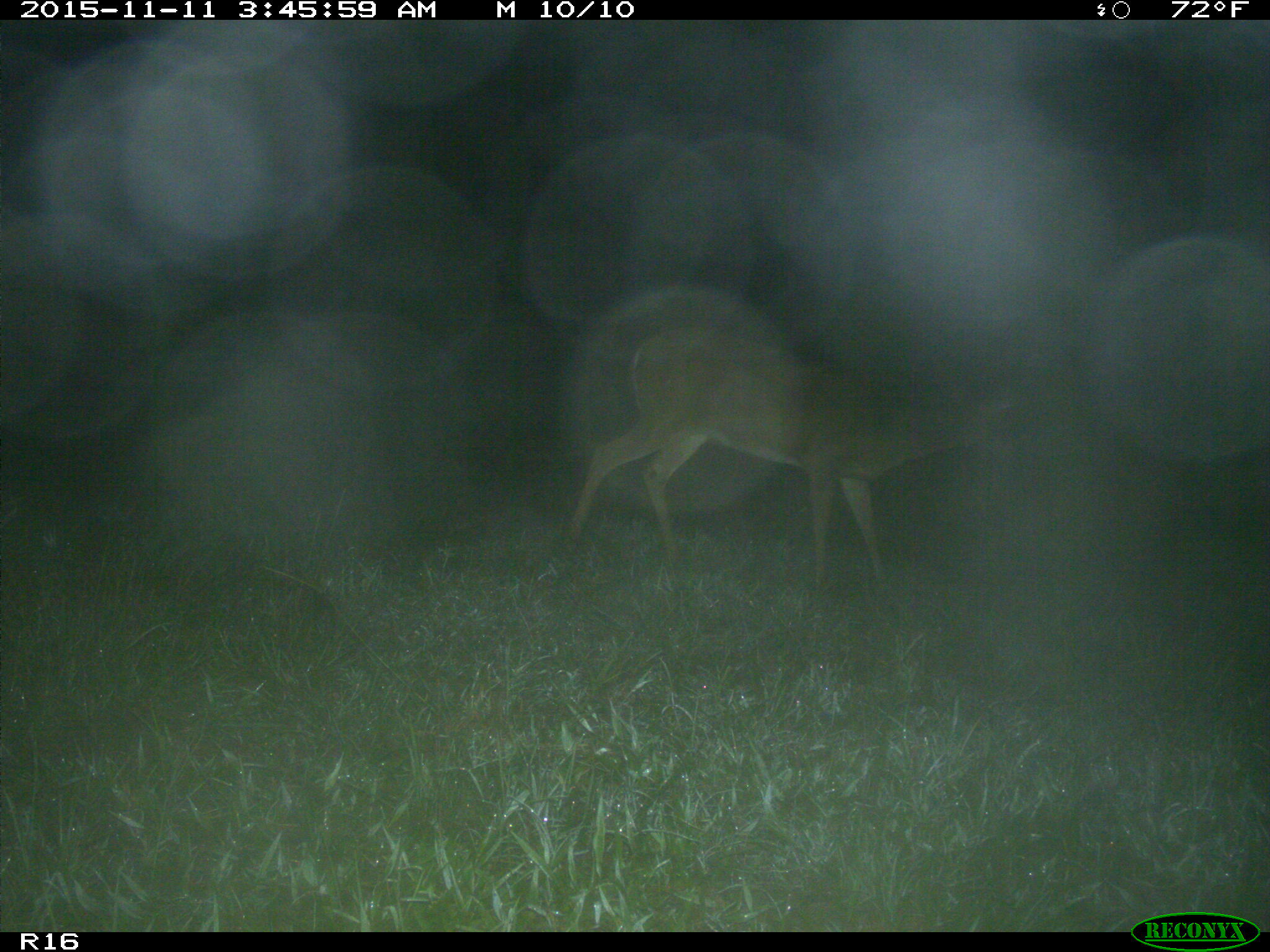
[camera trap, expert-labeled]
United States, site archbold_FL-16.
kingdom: Animalia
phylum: Chordata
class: Mammalia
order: Artiodactyla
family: Cervidae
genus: Odocoileus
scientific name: Odocoileus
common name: deer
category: unidentified deer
Unidentified deer (deer) (Odocoileus).